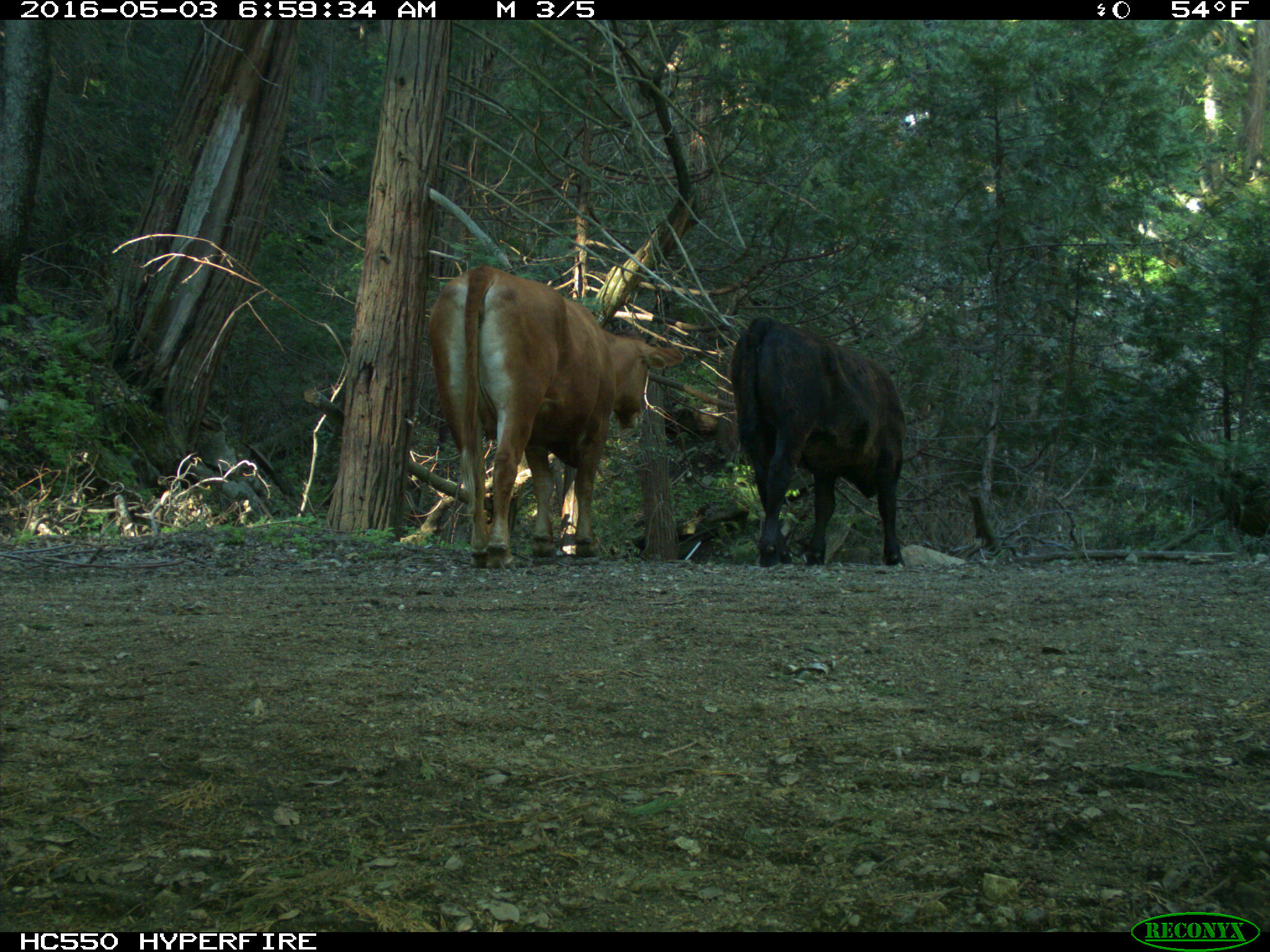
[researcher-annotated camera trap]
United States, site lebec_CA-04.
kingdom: Animalia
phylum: Chordata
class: Mammalia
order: Artiodactyla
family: Bovidae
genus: Bos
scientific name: Bos taurus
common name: domestic cow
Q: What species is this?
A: Bos taurus (domestic cow).